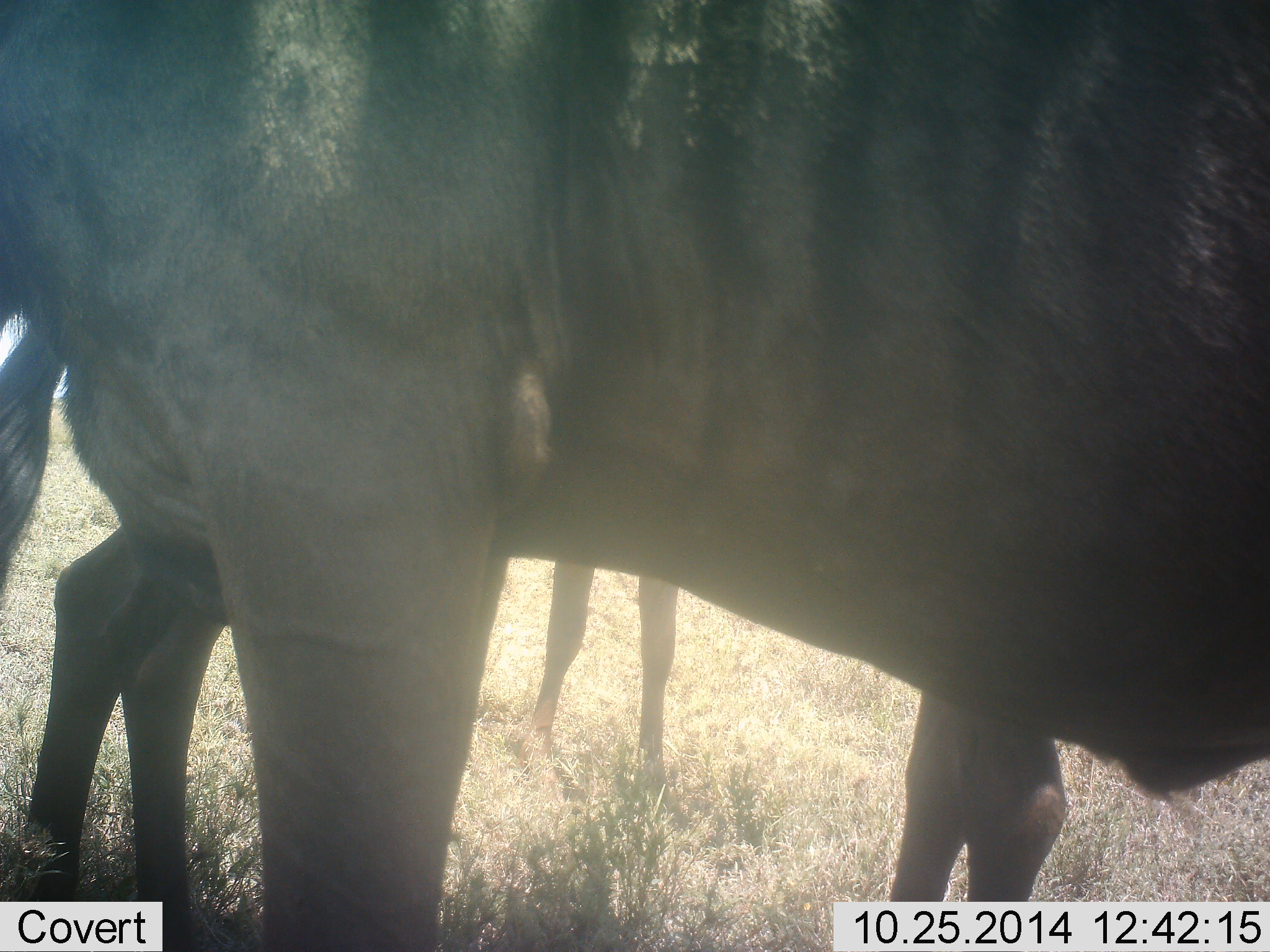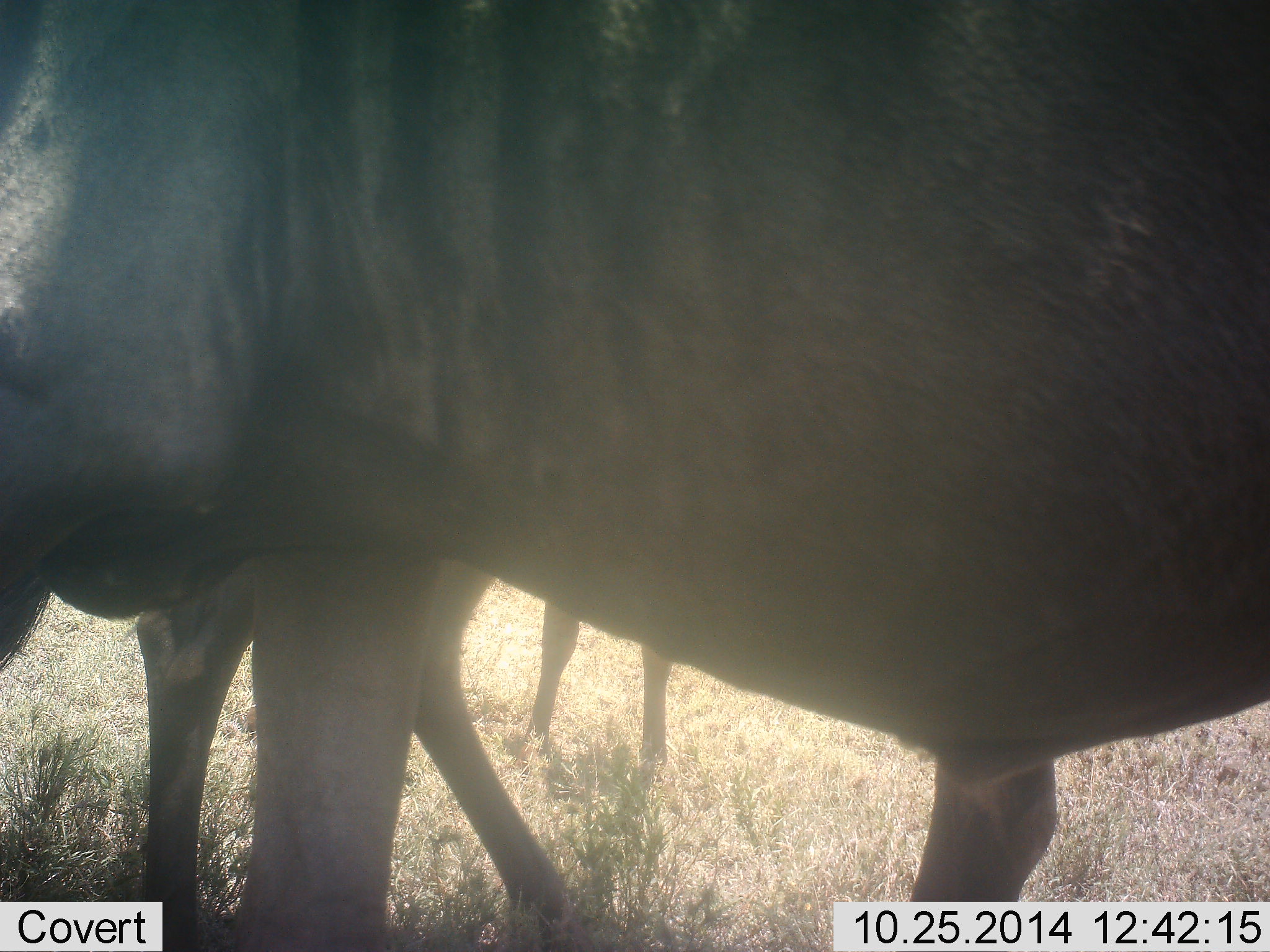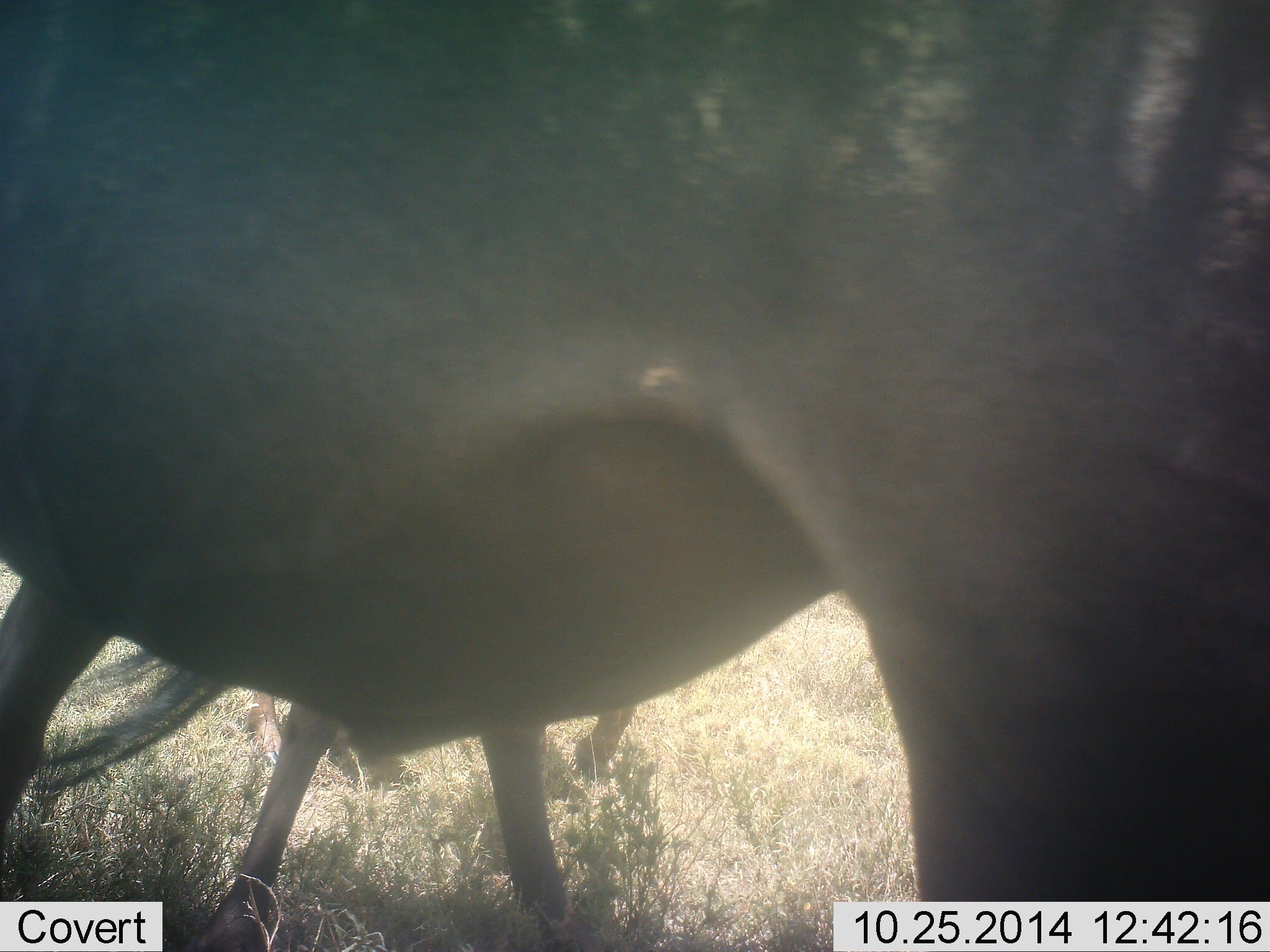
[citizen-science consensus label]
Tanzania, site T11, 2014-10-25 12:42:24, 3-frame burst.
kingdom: Animalia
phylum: Chordata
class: Mammalia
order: Artiodactyla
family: Bovidae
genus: Connochaetes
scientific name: Connochaetes taurinus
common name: blue wildebeest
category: wildebeest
Wildebeest (blue wildebeest) (Connochaetes taurinus), count 3. Behavior (volunteer vote fractions): standing 60%, resting 0%, moving 70%, interacting 10%. Young present (vote fraction): 10%. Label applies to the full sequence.